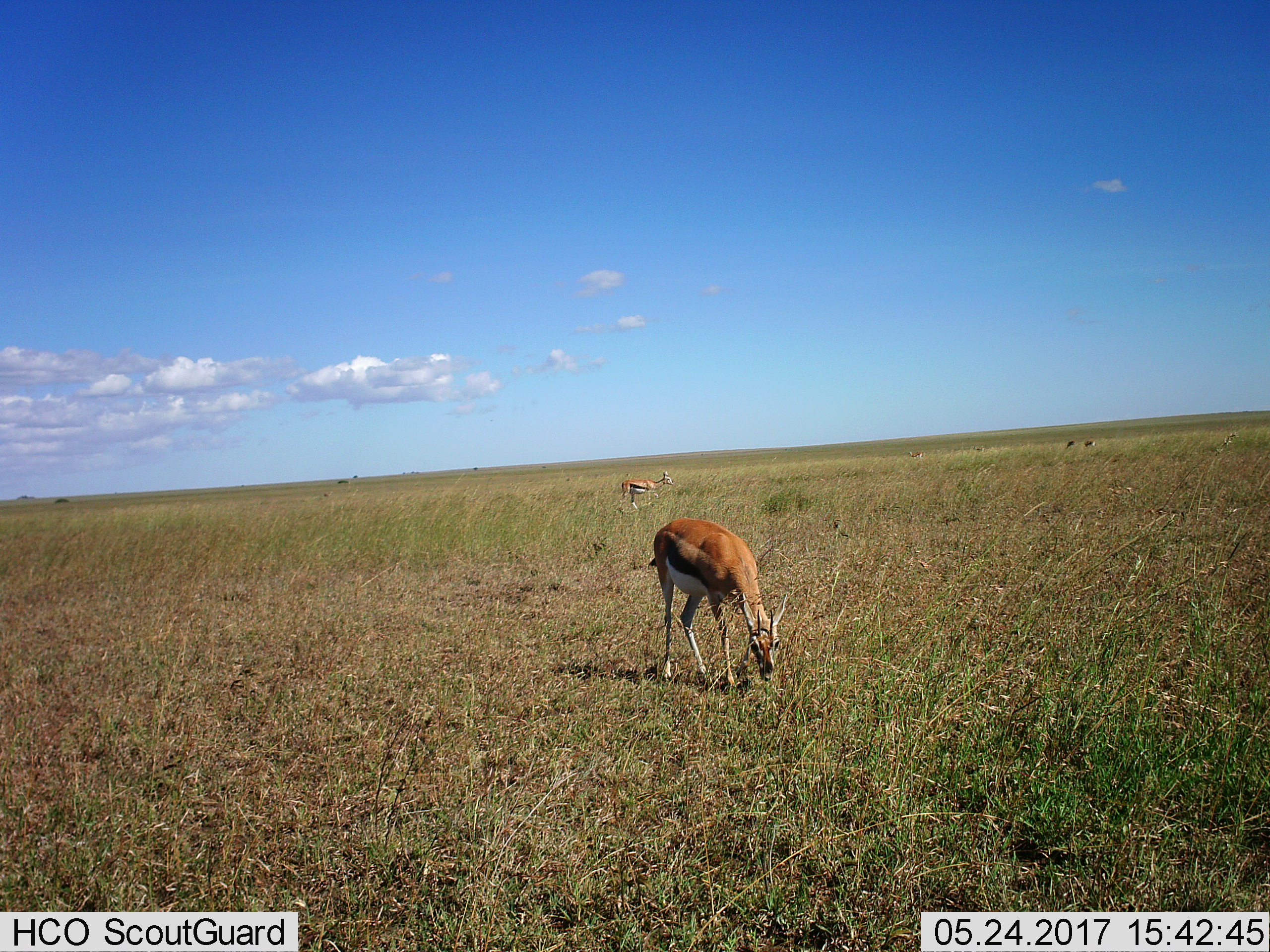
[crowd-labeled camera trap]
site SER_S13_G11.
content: unidentified animal